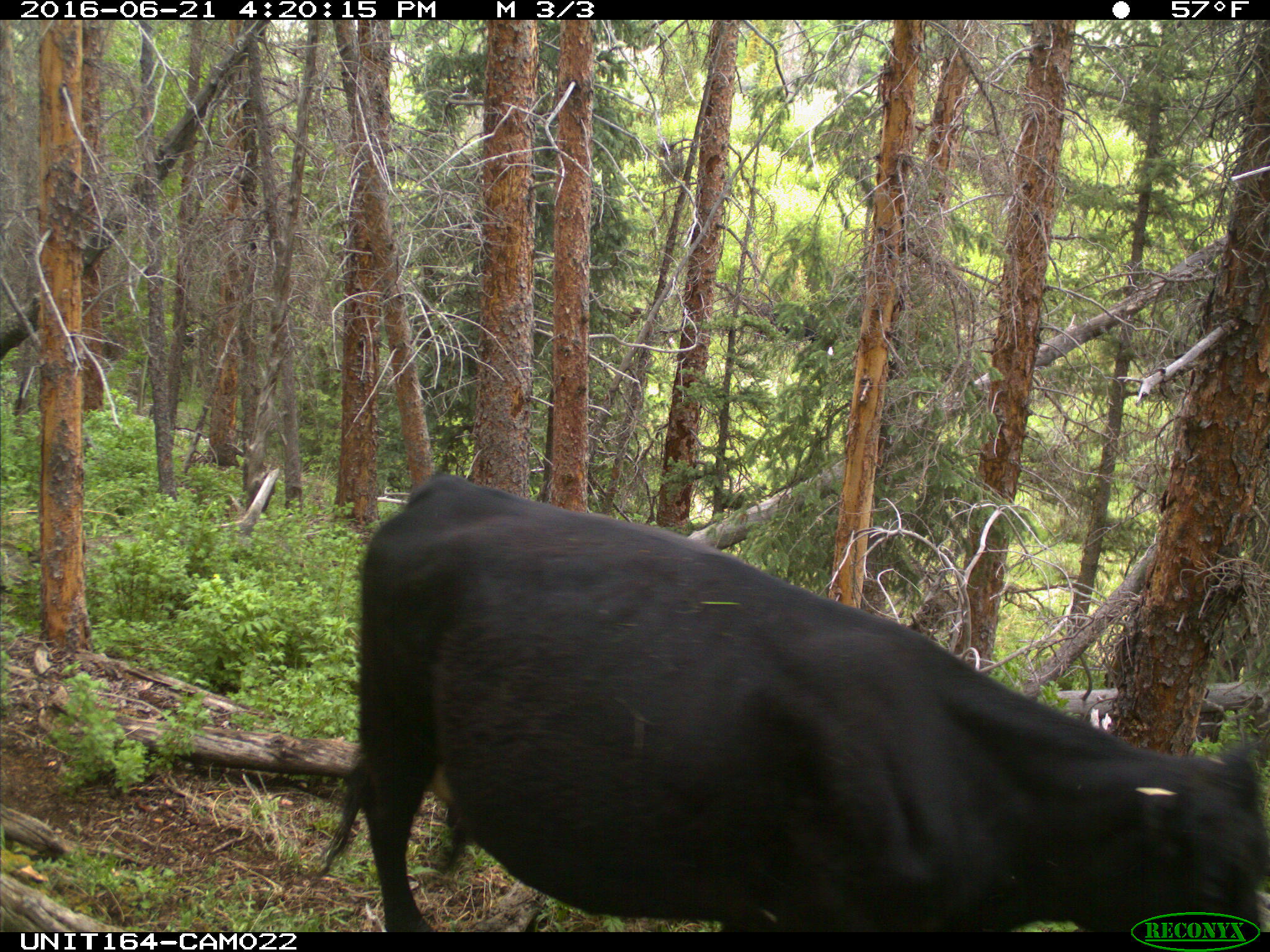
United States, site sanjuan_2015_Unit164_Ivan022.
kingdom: Animalia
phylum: Chordata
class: Mammalia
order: Artiodactyla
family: Bovidae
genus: Bos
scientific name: Bos taurus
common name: domestic cow